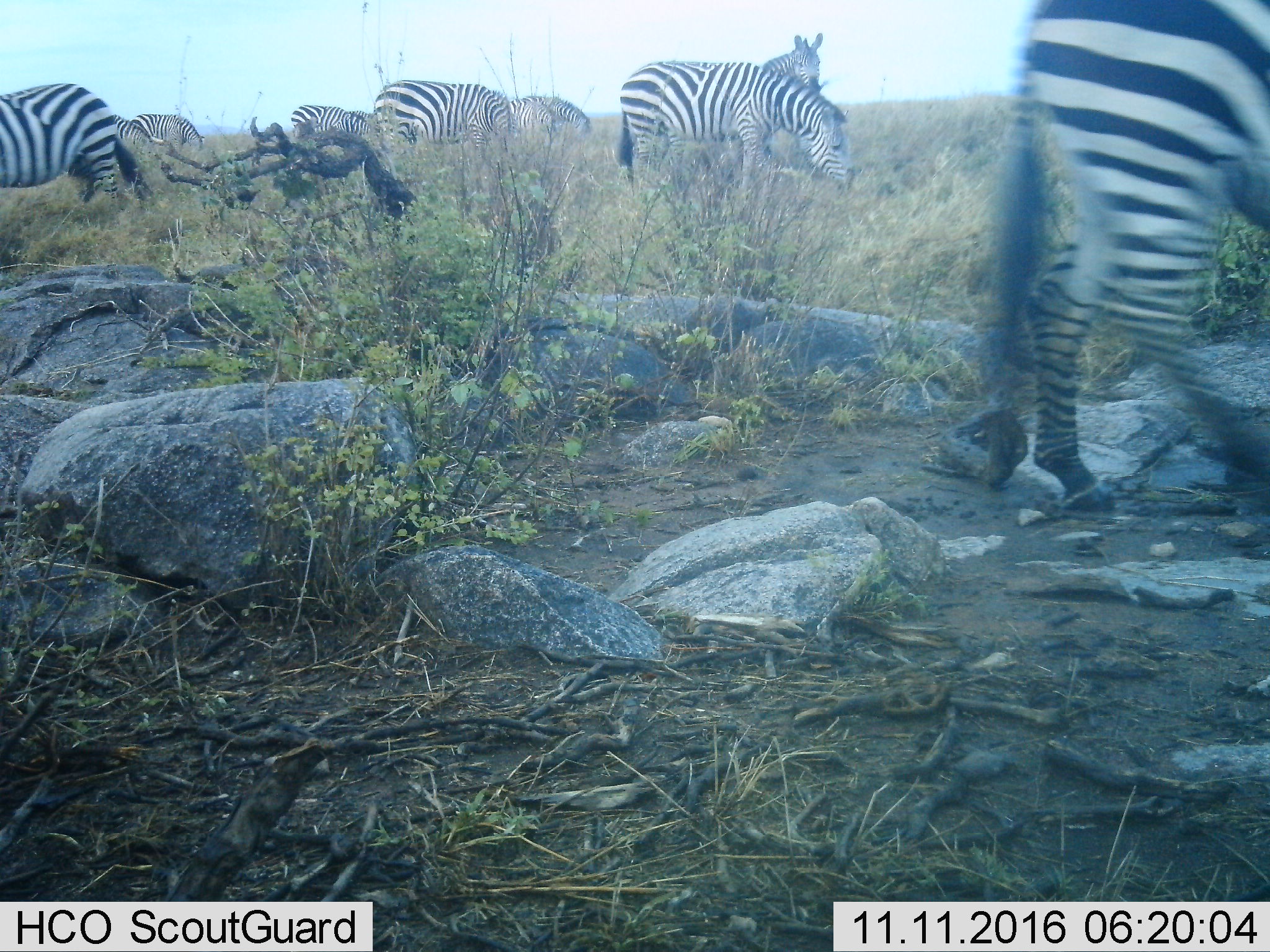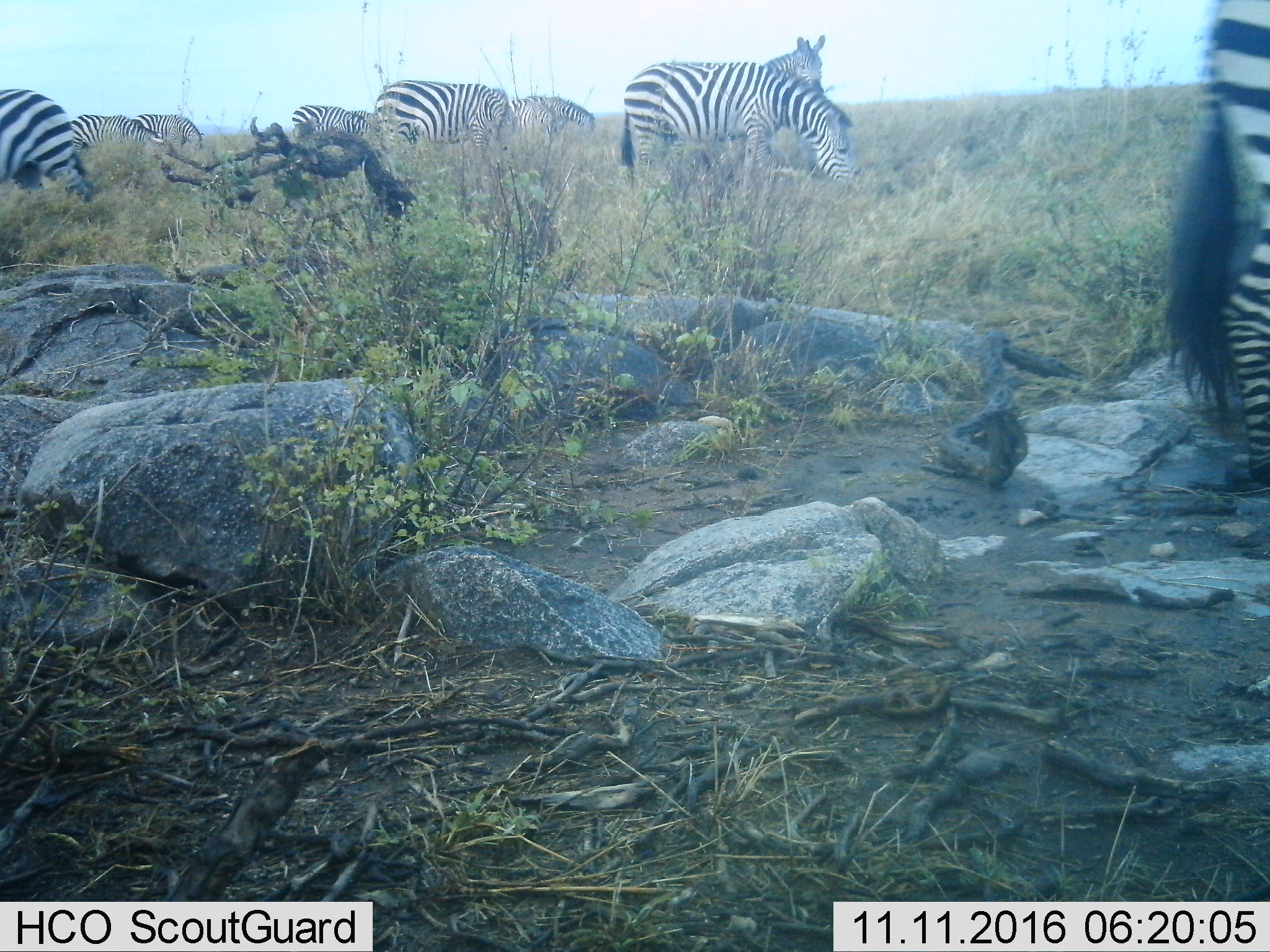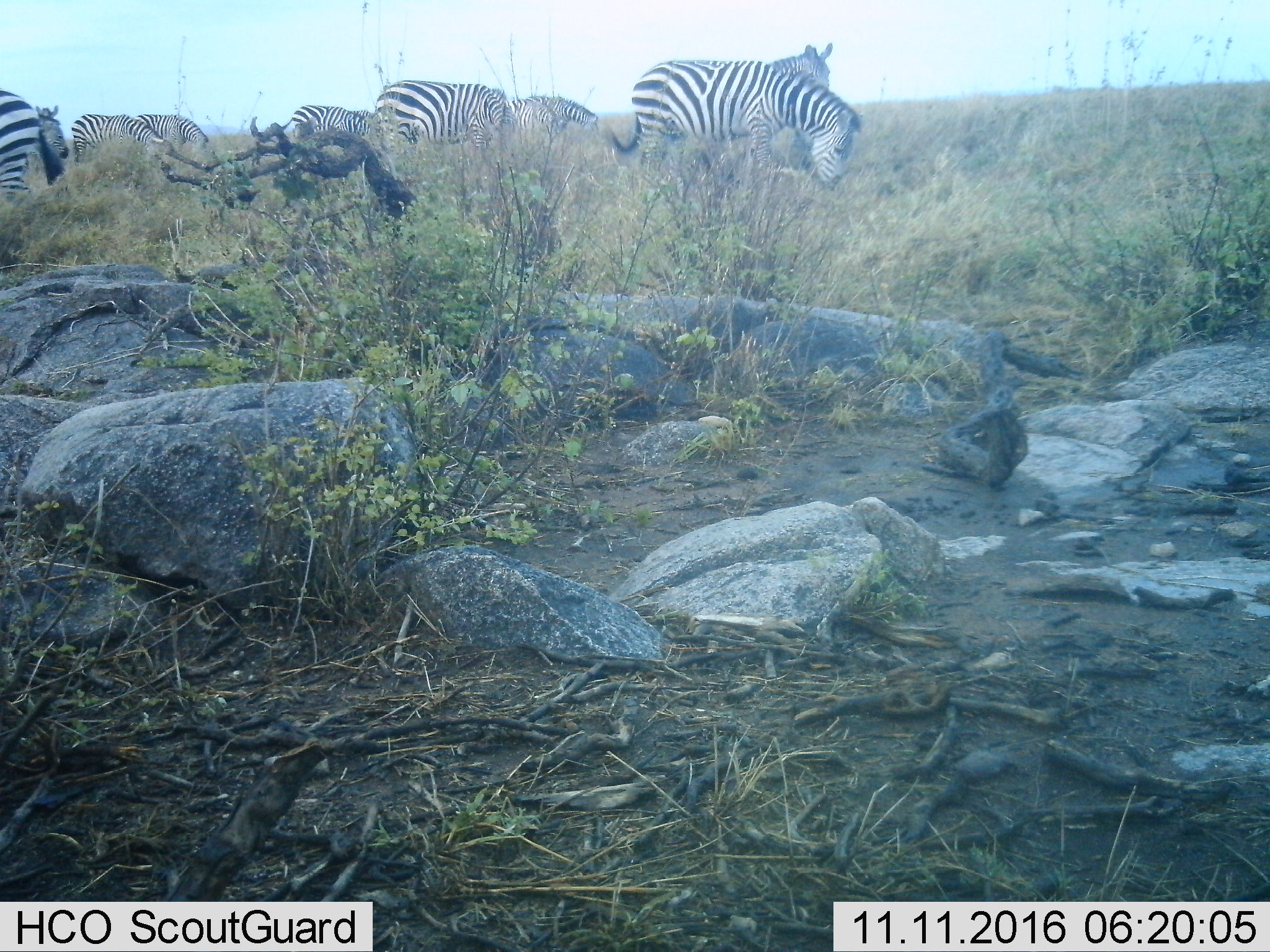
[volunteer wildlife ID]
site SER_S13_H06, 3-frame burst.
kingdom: Animalia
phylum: Chordata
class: Mammalia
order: Perissodactyla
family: Equidae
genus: Equus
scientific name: Equus quagga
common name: plains zebra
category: zebraplains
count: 9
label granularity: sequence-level